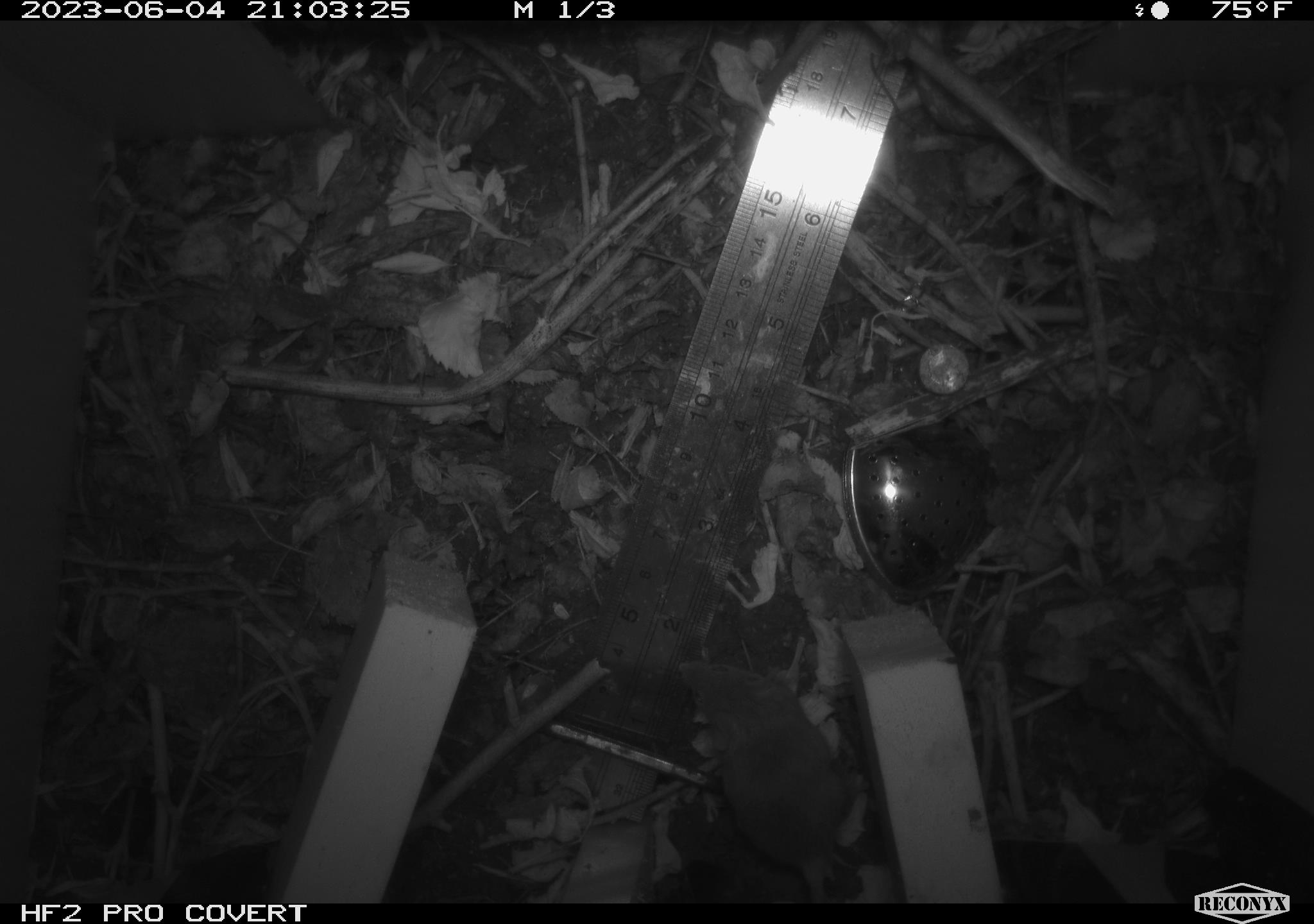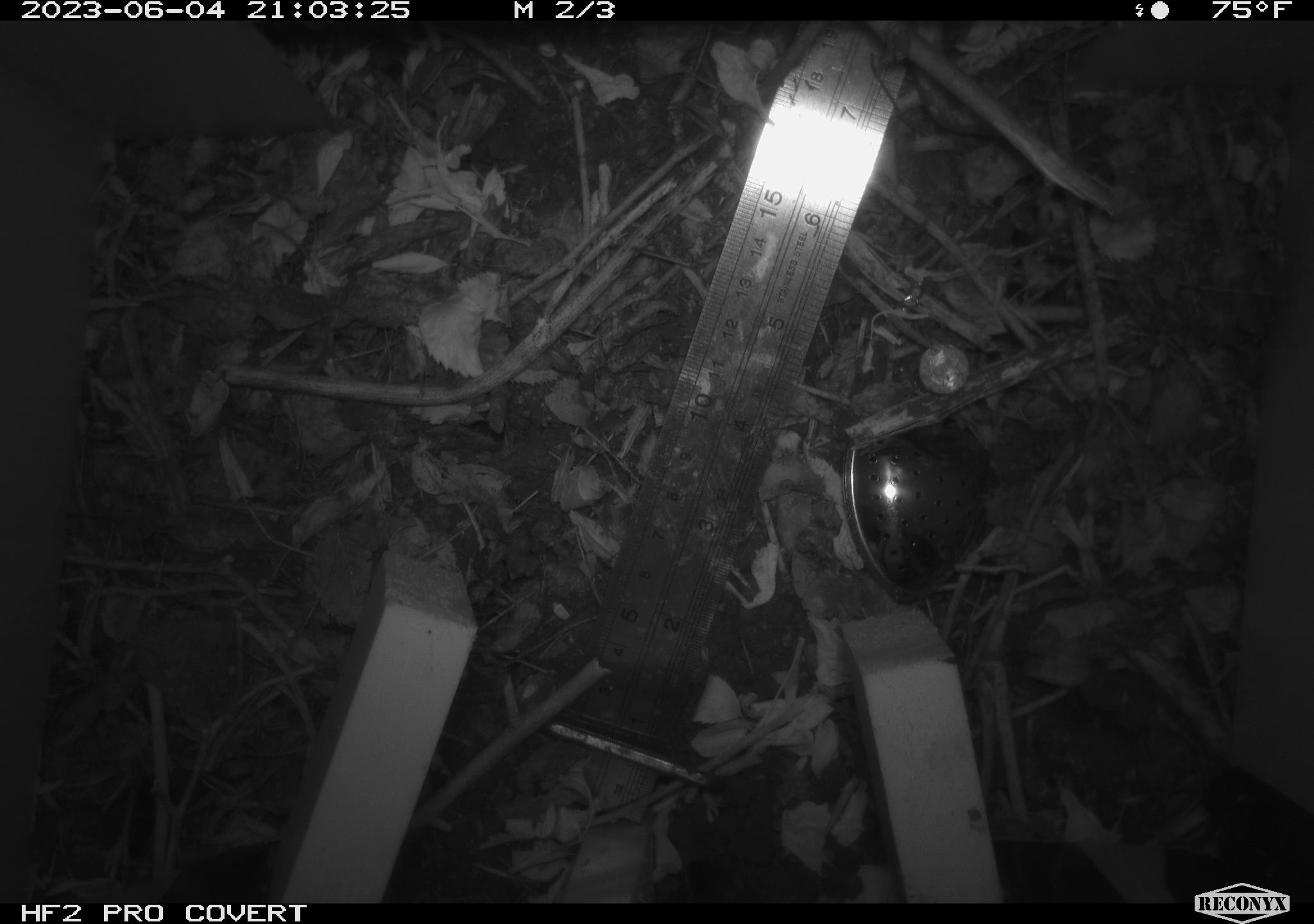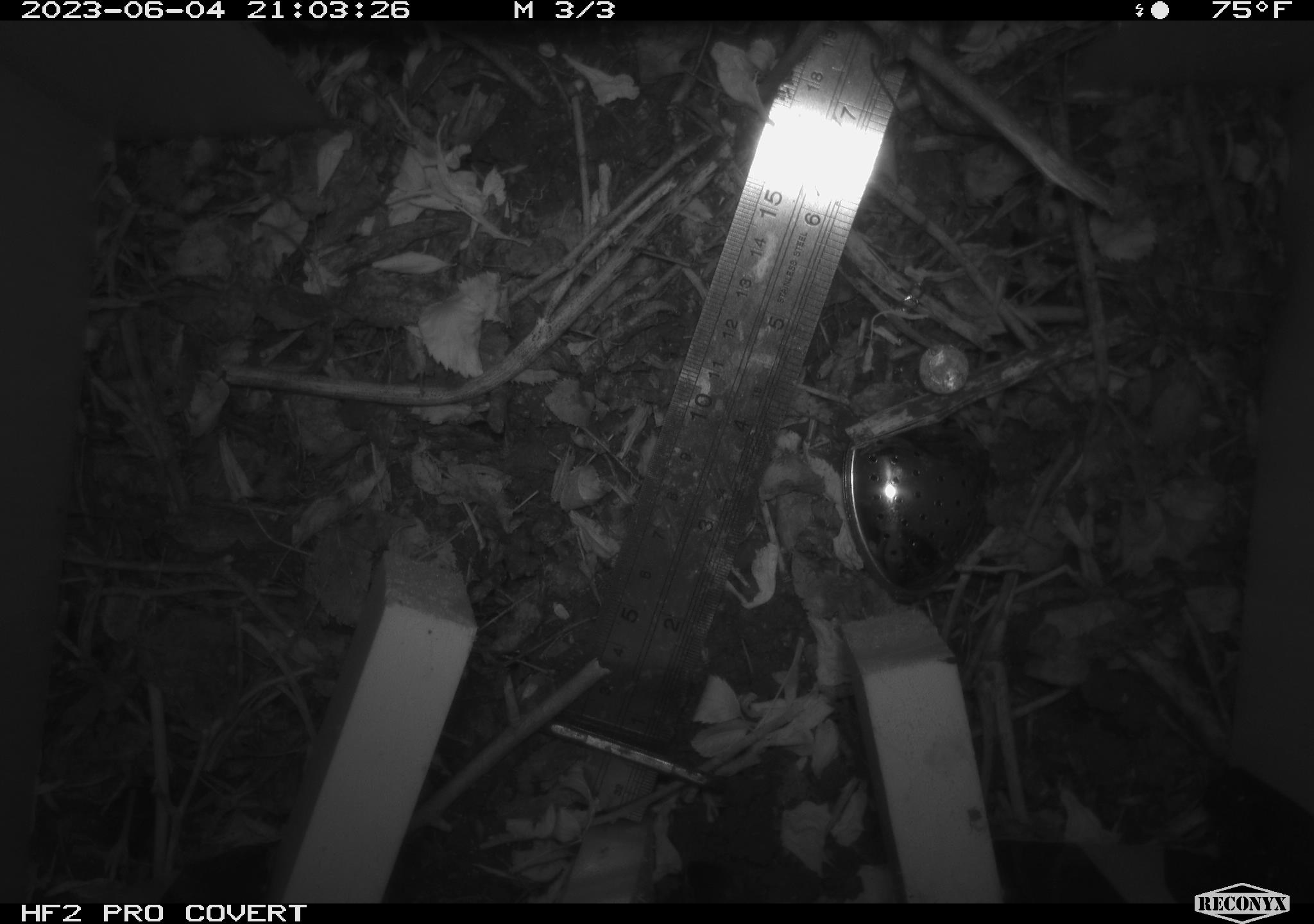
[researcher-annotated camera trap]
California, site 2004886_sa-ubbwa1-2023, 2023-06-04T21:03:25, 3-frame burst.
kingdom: Animalia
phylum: Chordata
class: Mammalia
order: Rodentia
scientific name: Rodentia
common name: rodent